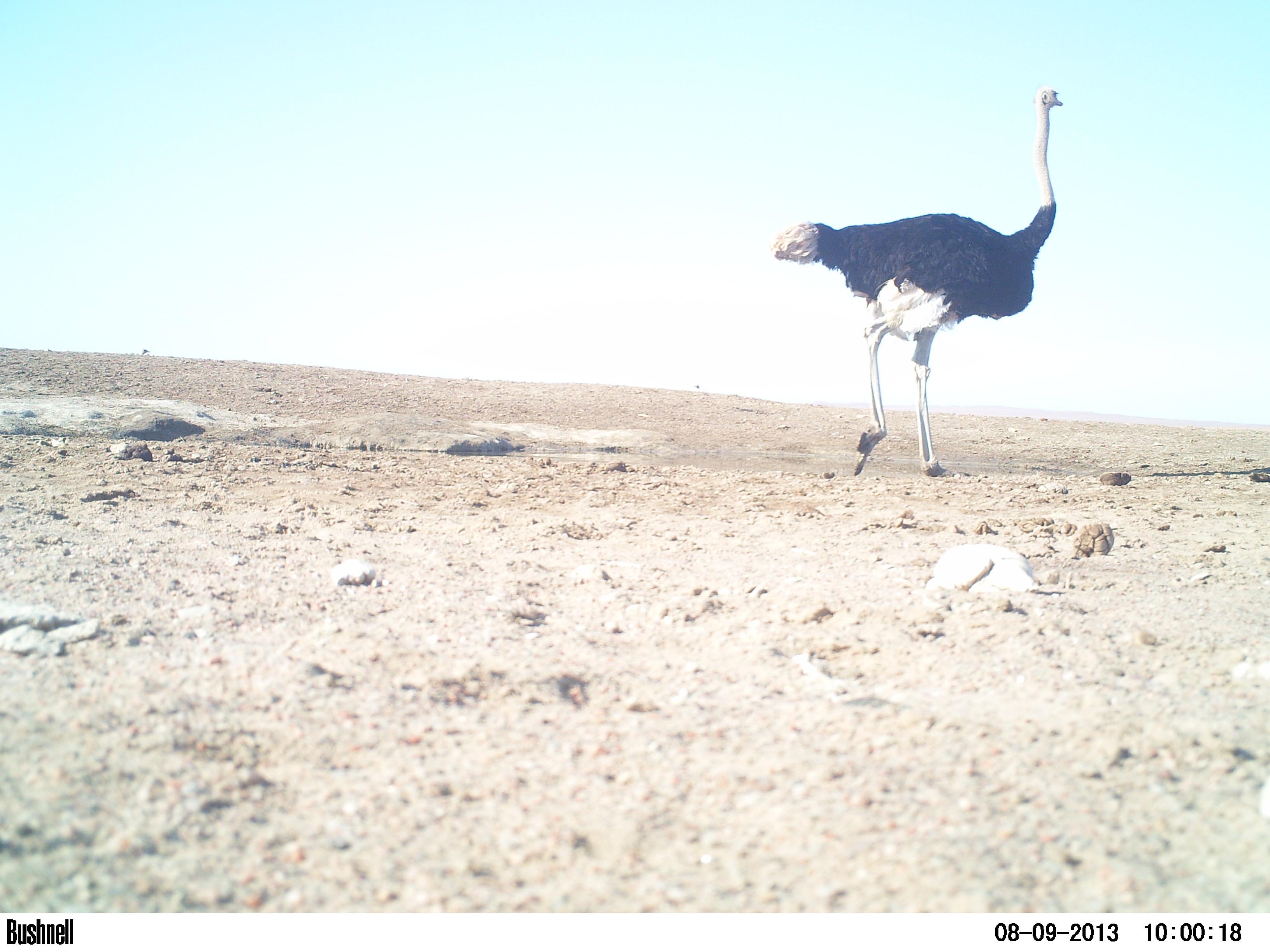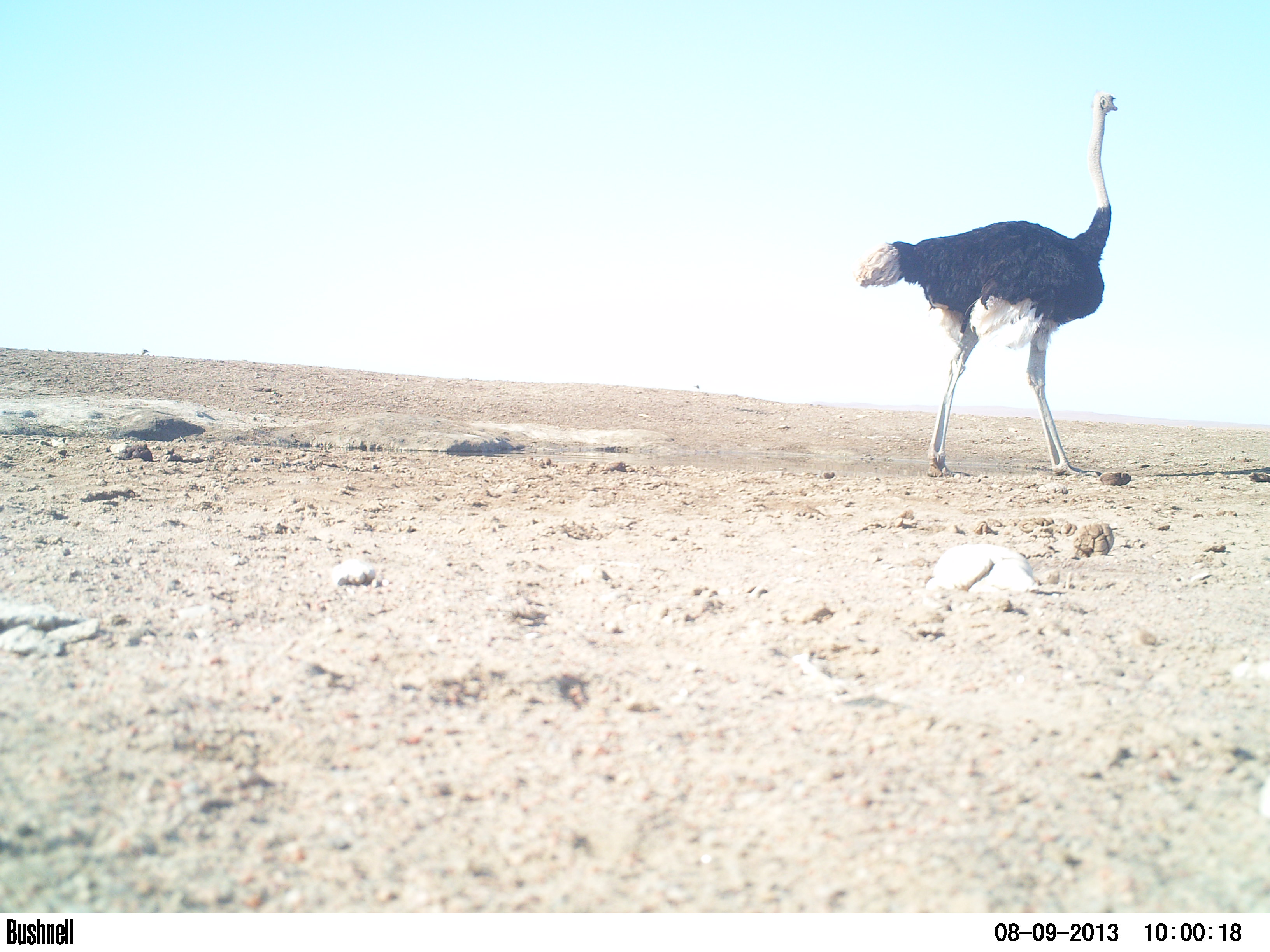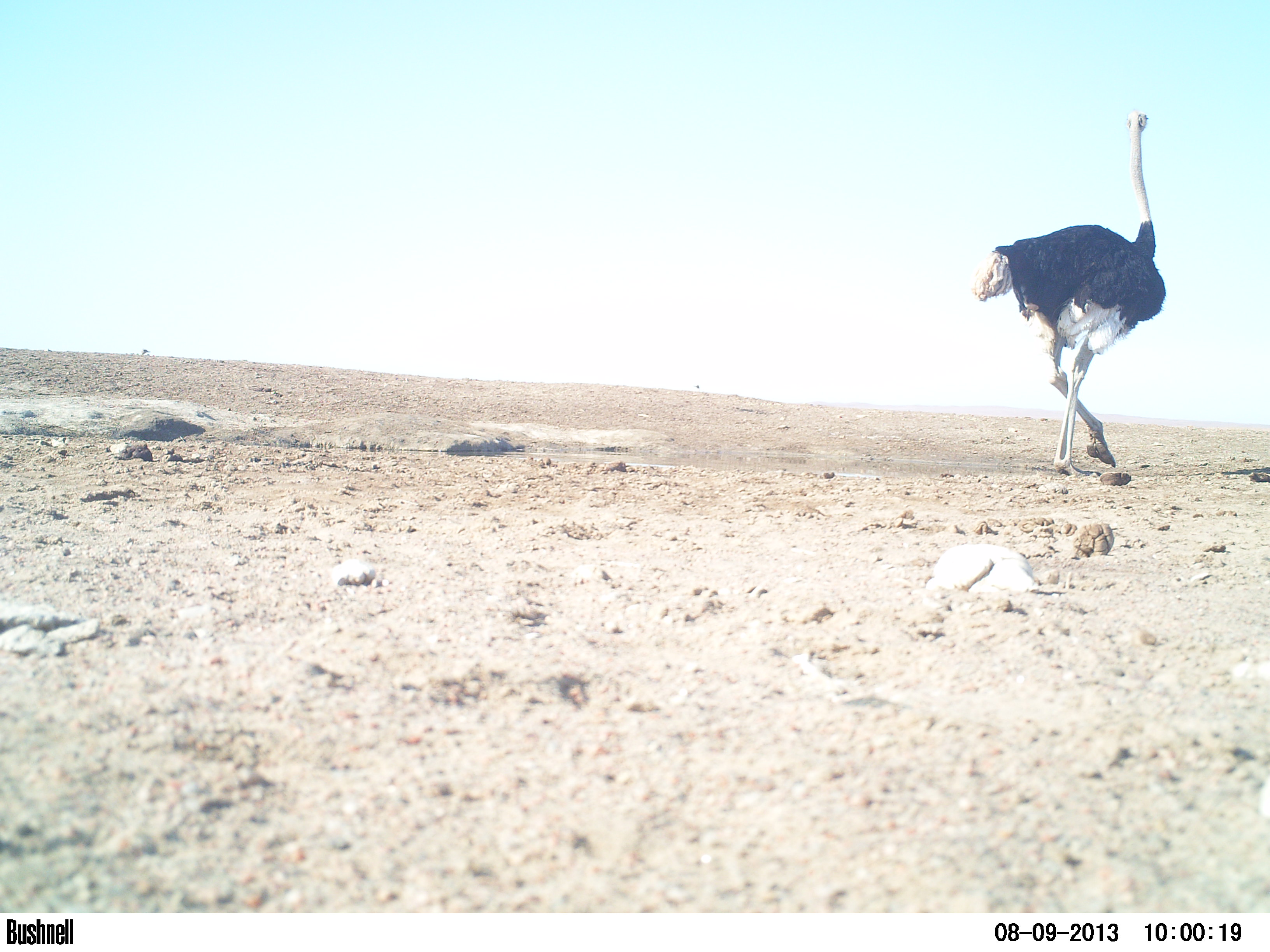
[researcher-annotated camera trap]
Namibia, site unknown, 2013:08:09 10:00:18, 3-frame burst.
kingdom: Animalia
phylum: Chordata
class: Aves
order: Struthioniformes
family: Struthionidae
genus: Struthio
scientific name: Struthio camelus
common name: common ostrich